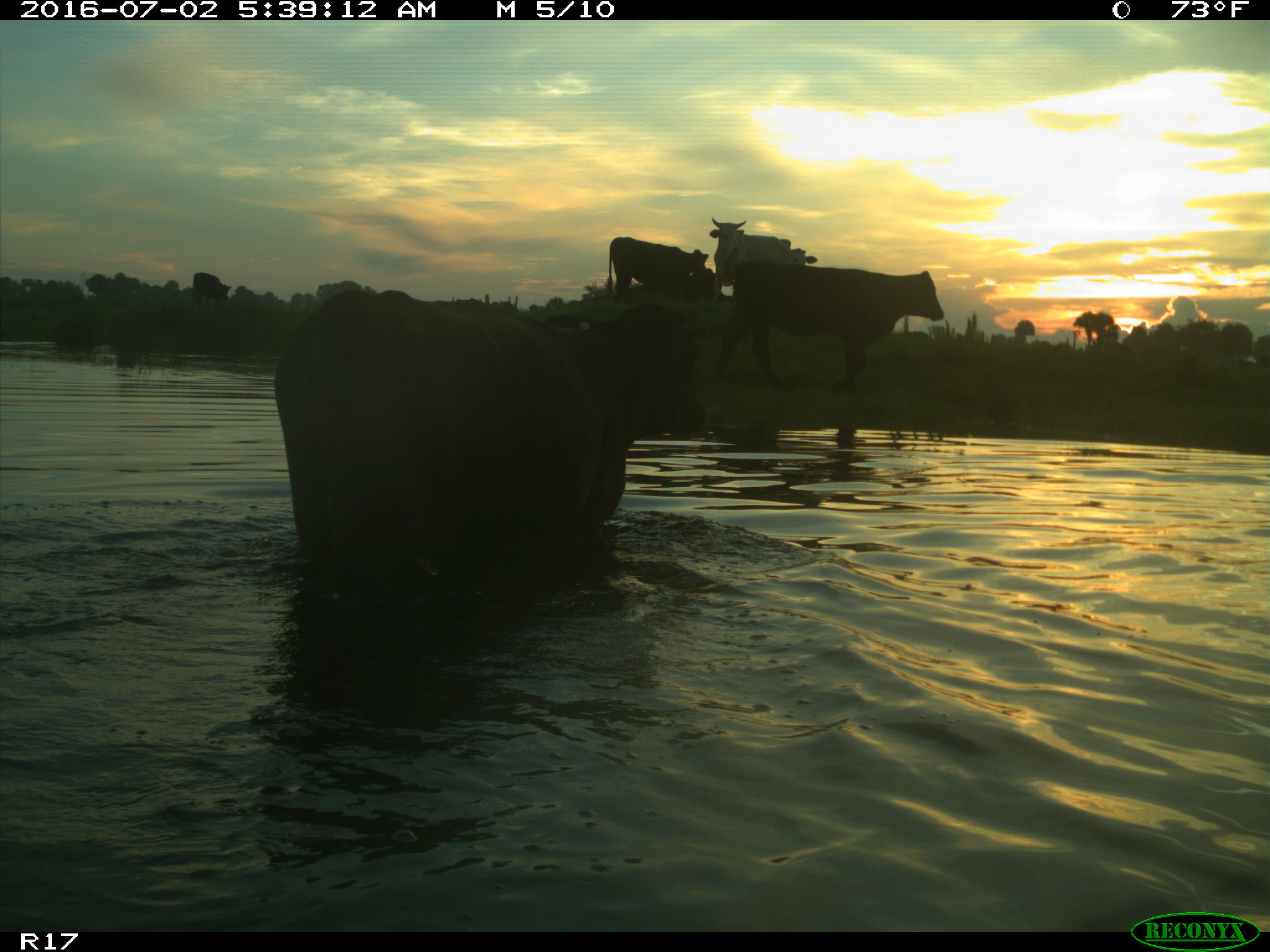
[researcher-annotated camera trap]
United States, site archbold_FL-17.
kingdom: Animalia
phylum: Chordata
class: Mammalia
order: Artiodactyla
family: Bovidae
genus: Bos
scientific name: Bos taurus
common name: domestic cow